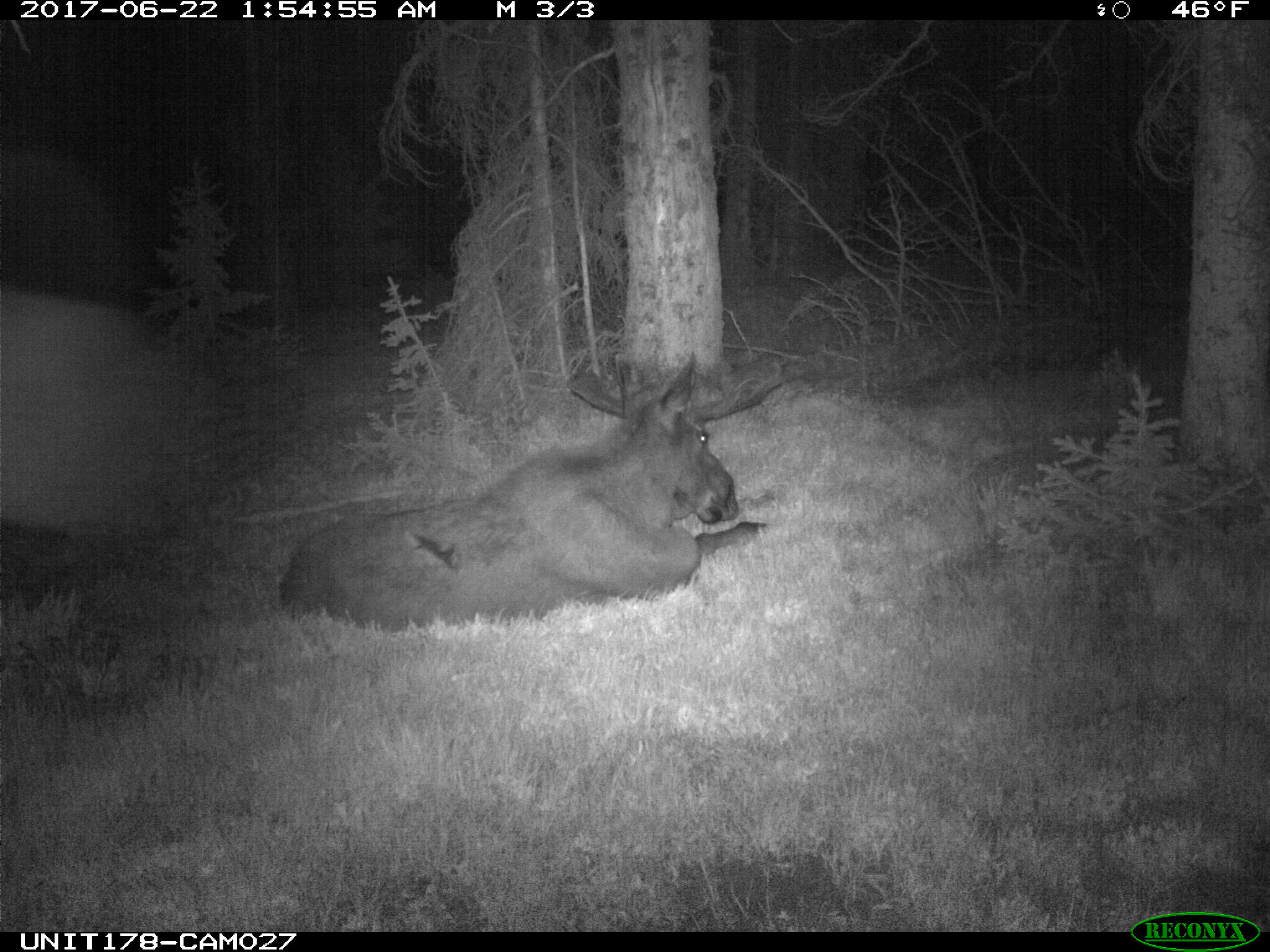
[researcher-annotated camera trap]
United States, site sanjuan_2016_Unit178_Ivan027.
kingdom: Animalia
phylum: Chordata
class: Mammalia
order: Artiodactyla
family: Cervidae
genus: Alces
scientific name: Alces alces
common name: moose